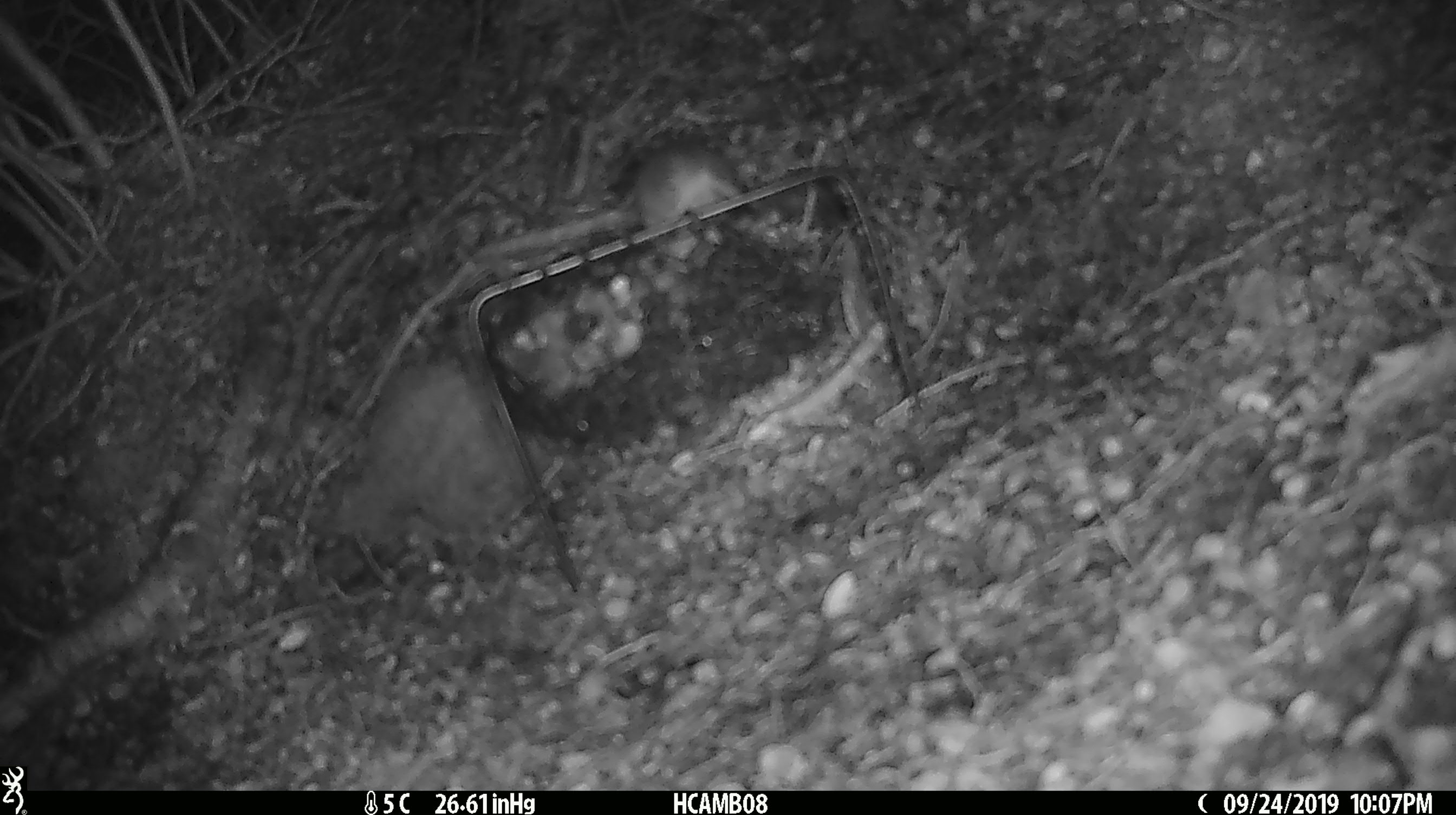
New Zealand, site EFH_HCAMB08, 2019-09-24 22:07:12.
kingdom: Animalia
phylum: Chordata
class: Mammalia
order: Rodentia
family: Muridae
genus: Mus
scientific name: Mus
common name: mouse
Mouse (Mus).